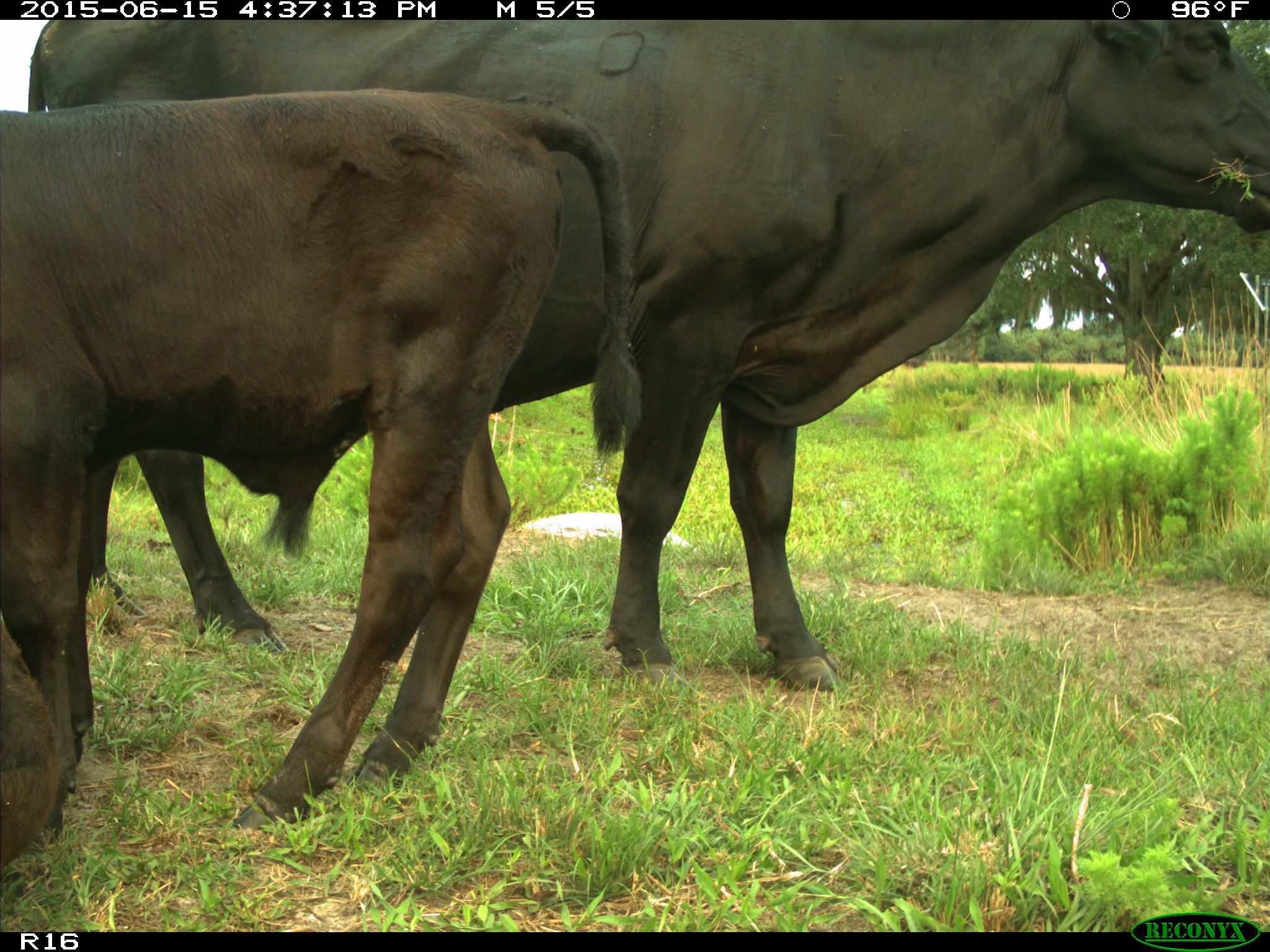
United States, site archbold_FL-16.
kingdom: Animalia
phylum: Chordata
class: Mammalia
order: Artiodactyla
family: Bovidae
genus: Bos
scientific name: Bos taurus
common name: domestic cow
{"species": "Bos taurus (domestic cow)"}